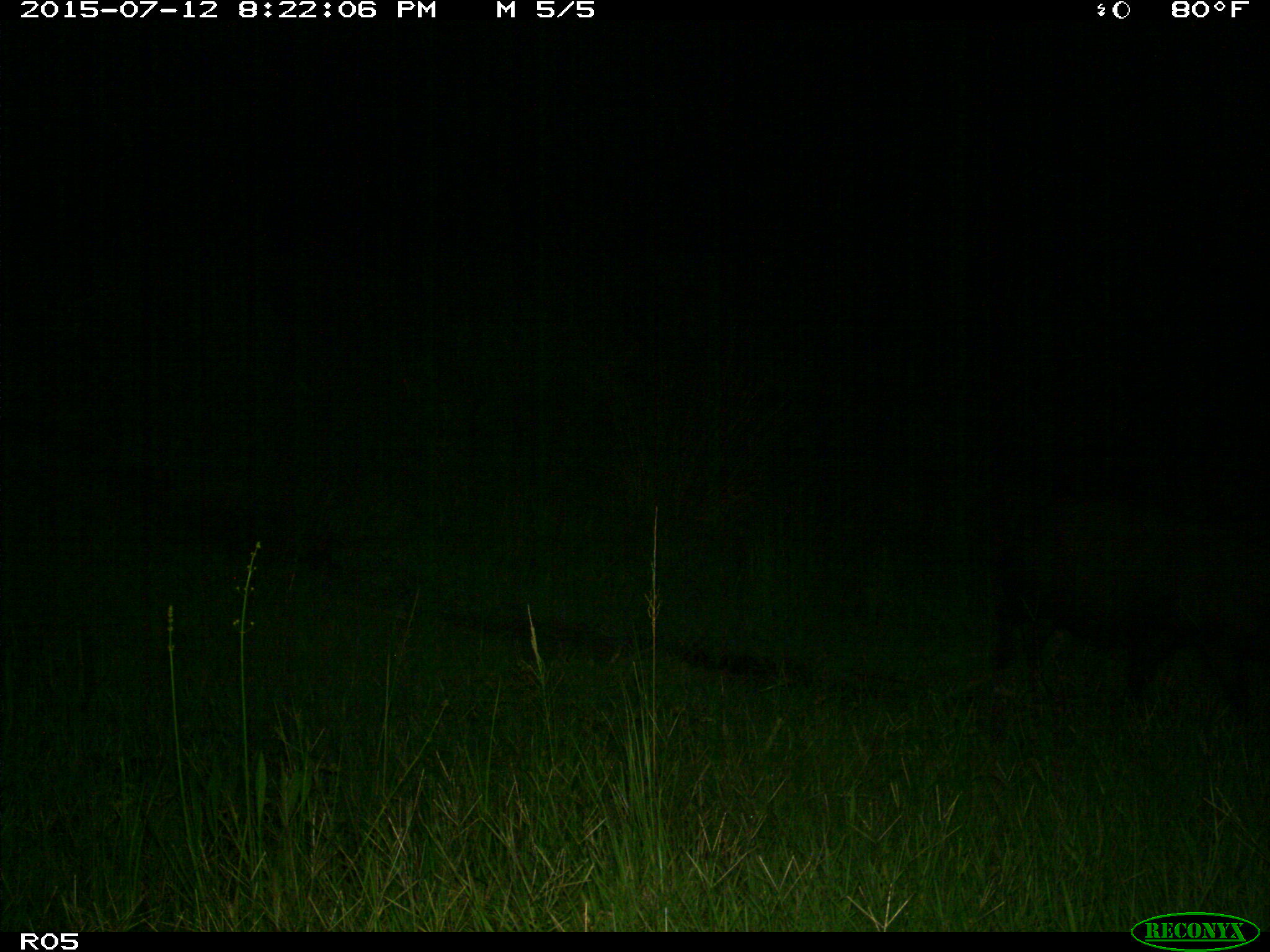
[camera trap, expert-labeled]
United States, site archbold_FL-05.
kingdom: Animalia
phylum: Chordata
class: Mammalia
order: Artiodactyla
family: Suidae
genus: Sus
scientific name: Sus scrofa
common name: wild boar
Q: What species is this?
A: Sus scrofa (wild boar).